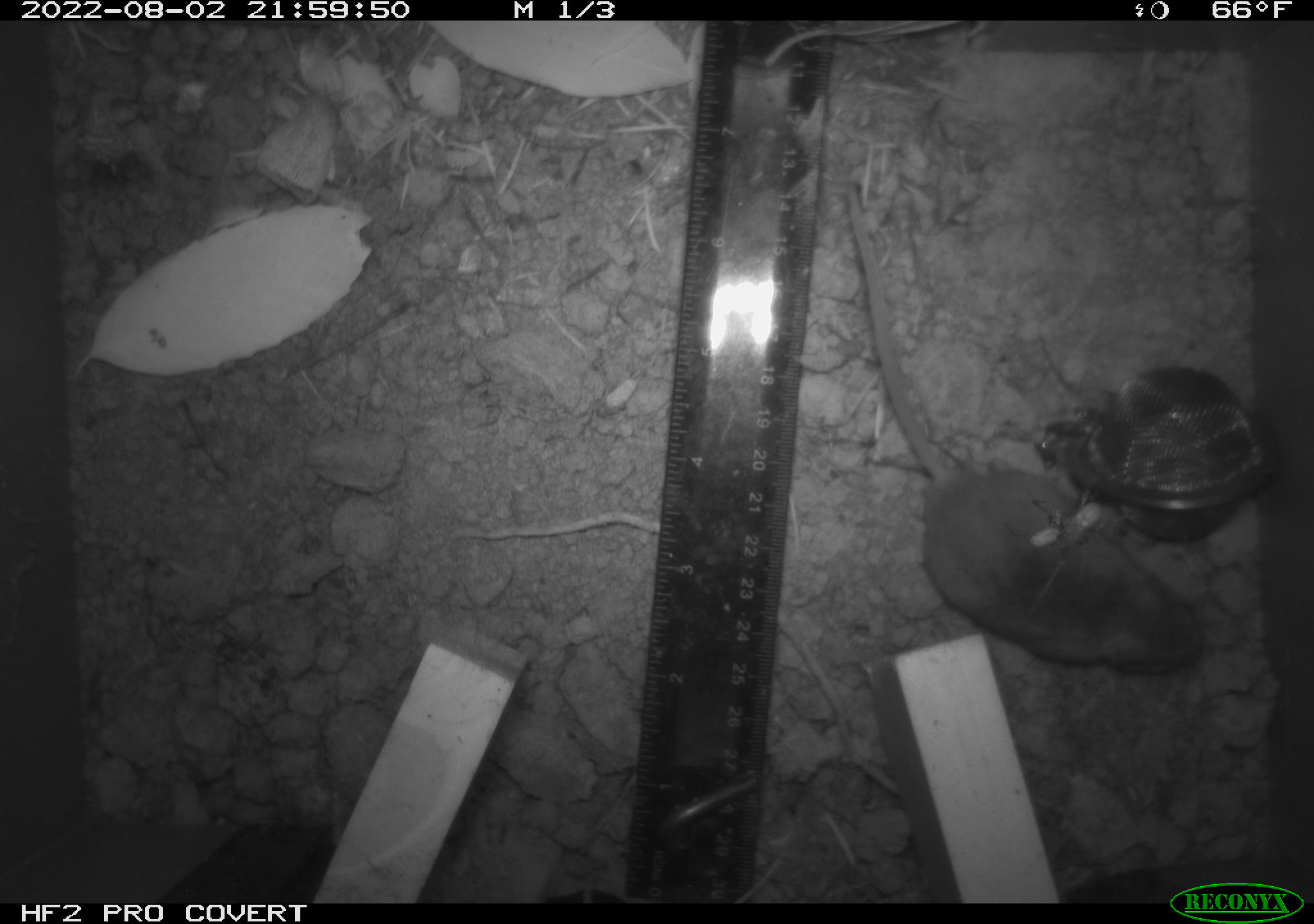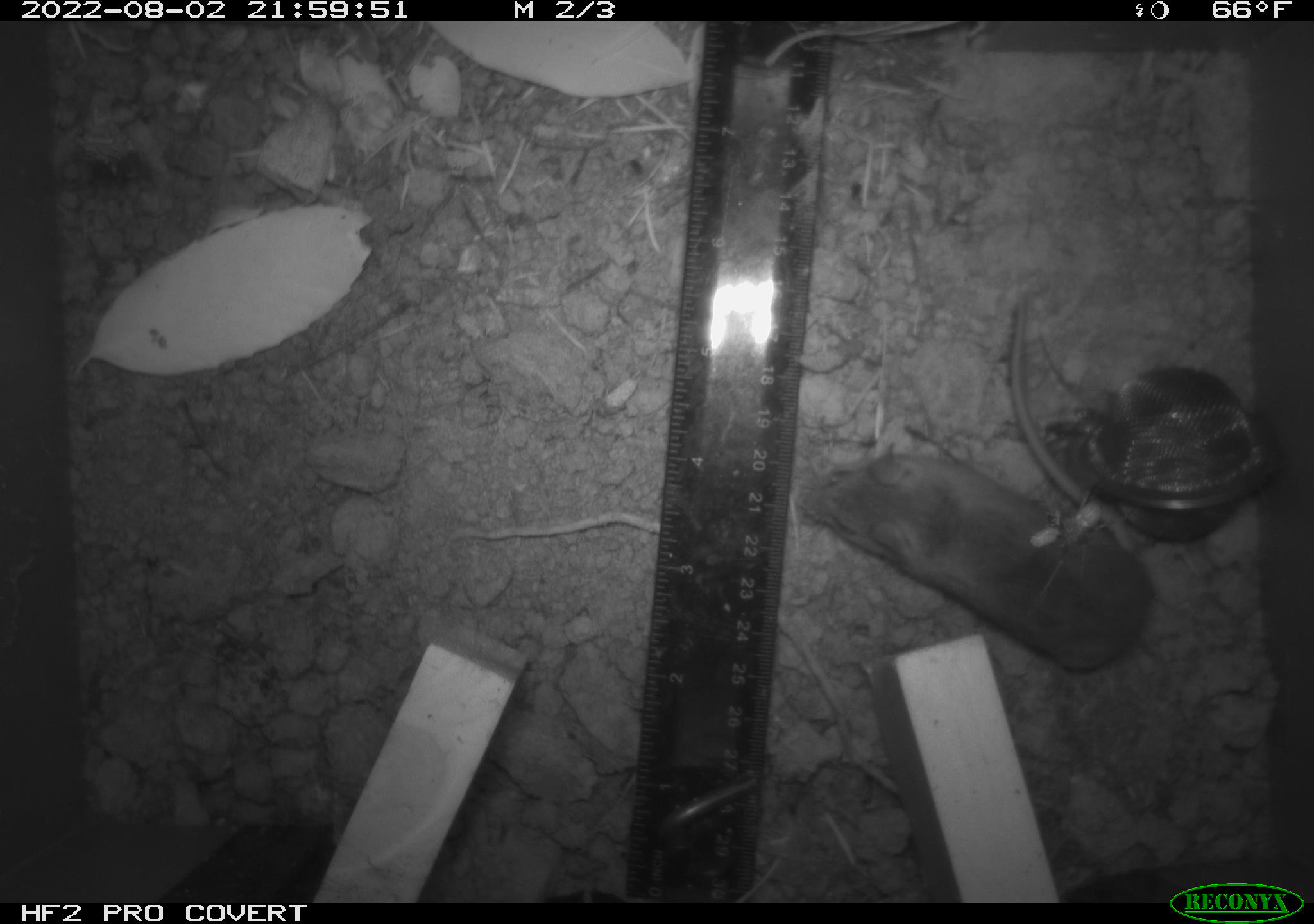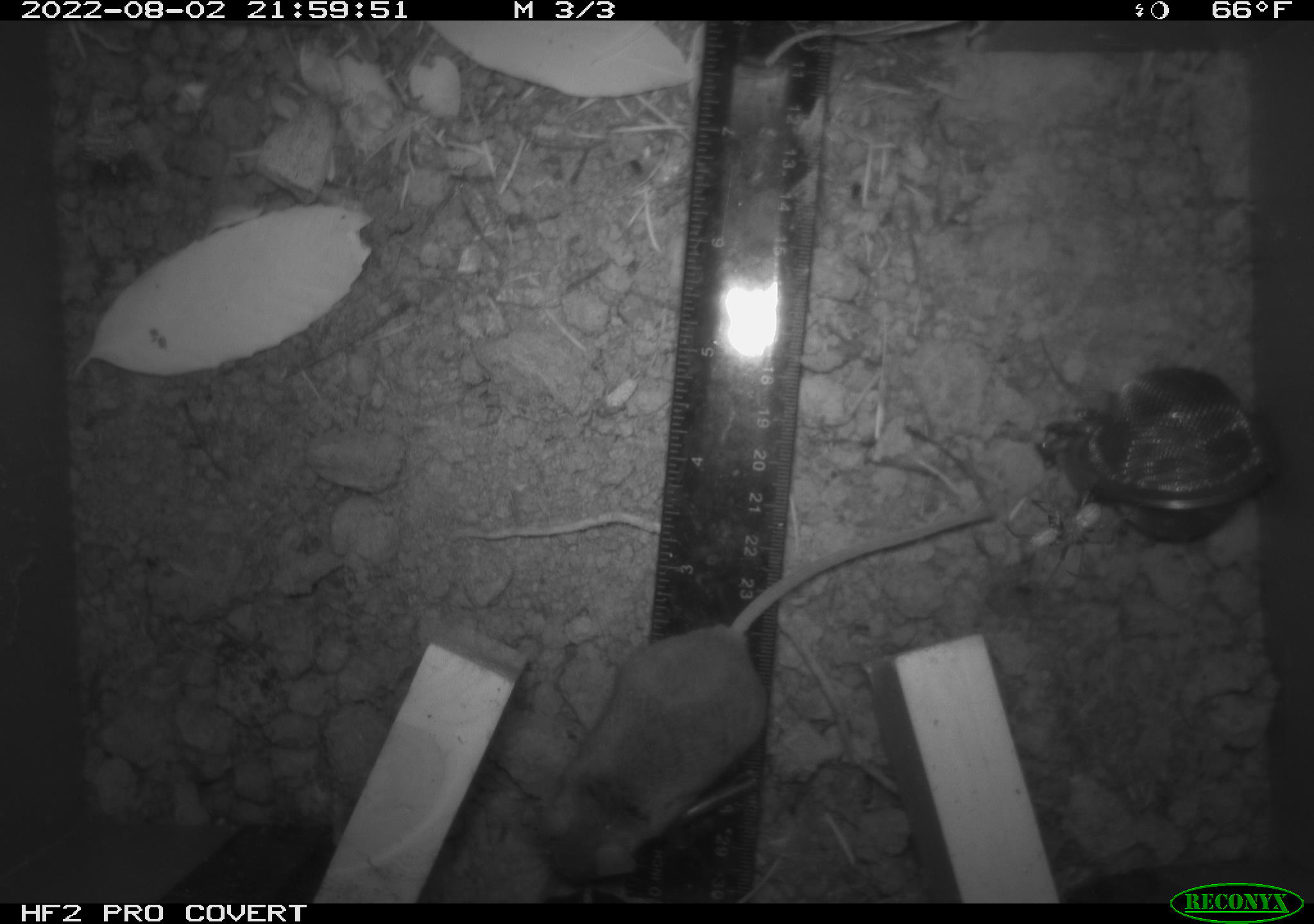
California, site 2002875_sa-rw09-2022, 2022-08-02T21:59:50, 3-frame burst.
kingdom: Animalia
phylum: Chordata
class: Mammalia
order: Rodentia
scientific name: Rodentia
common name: rodent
Rodent (Rodentia).